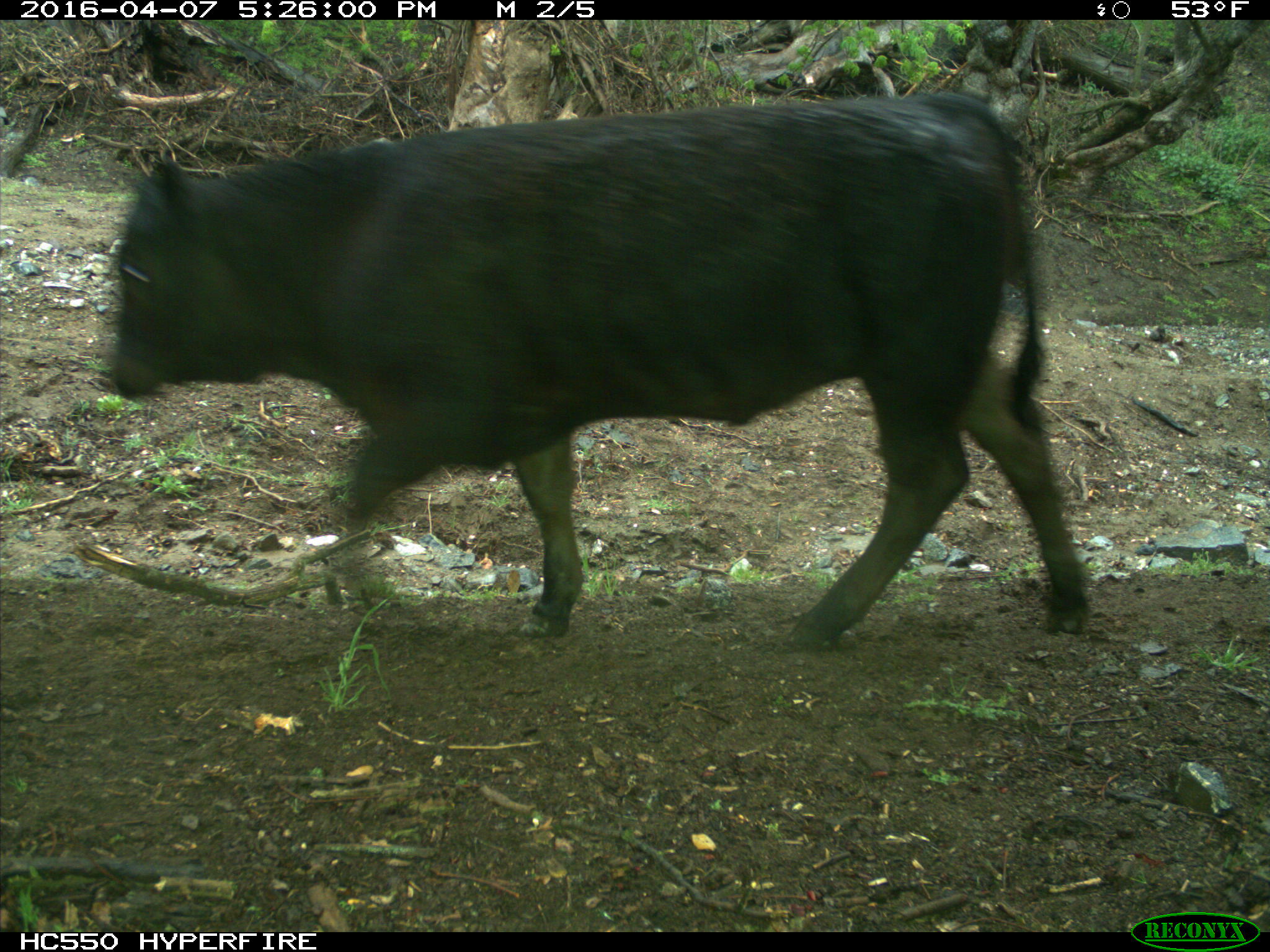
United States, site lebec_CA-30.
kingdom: Animalia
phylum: Chordata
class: Mammalia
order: Artiodactyla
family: Bovidae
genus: Bos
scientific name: Bos taurus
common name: domestic cow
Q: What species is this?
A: Bos taurus (domestic cow).